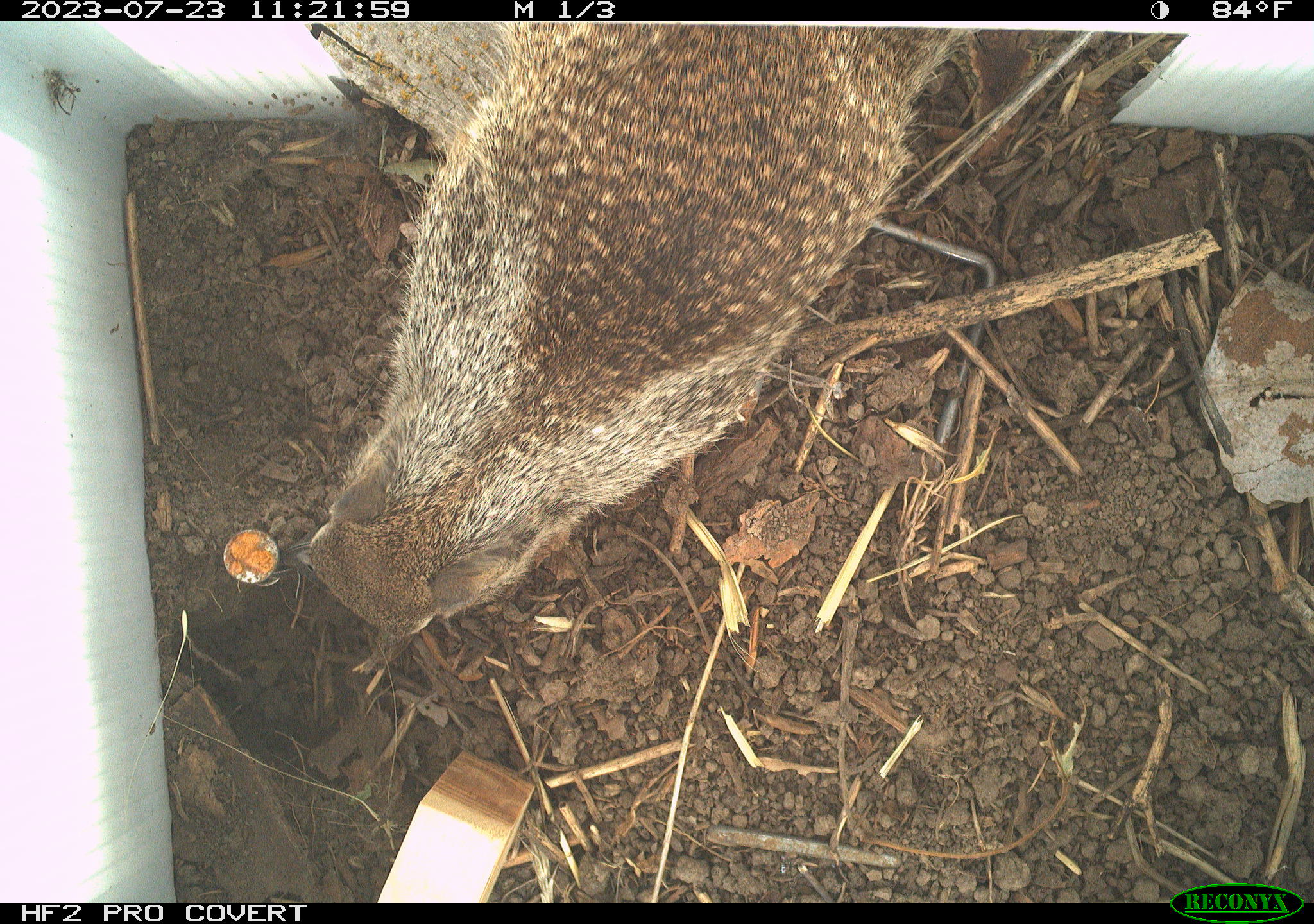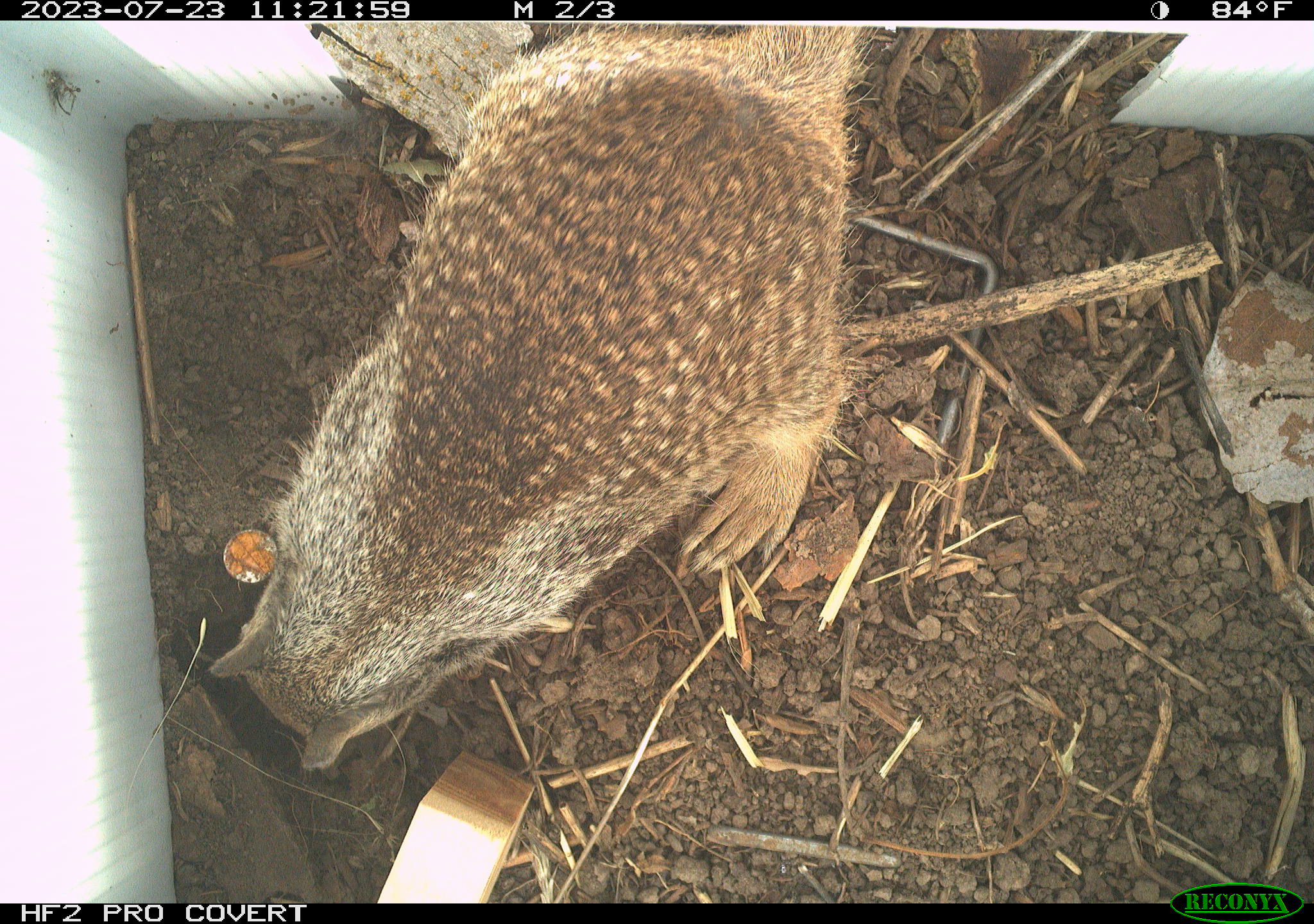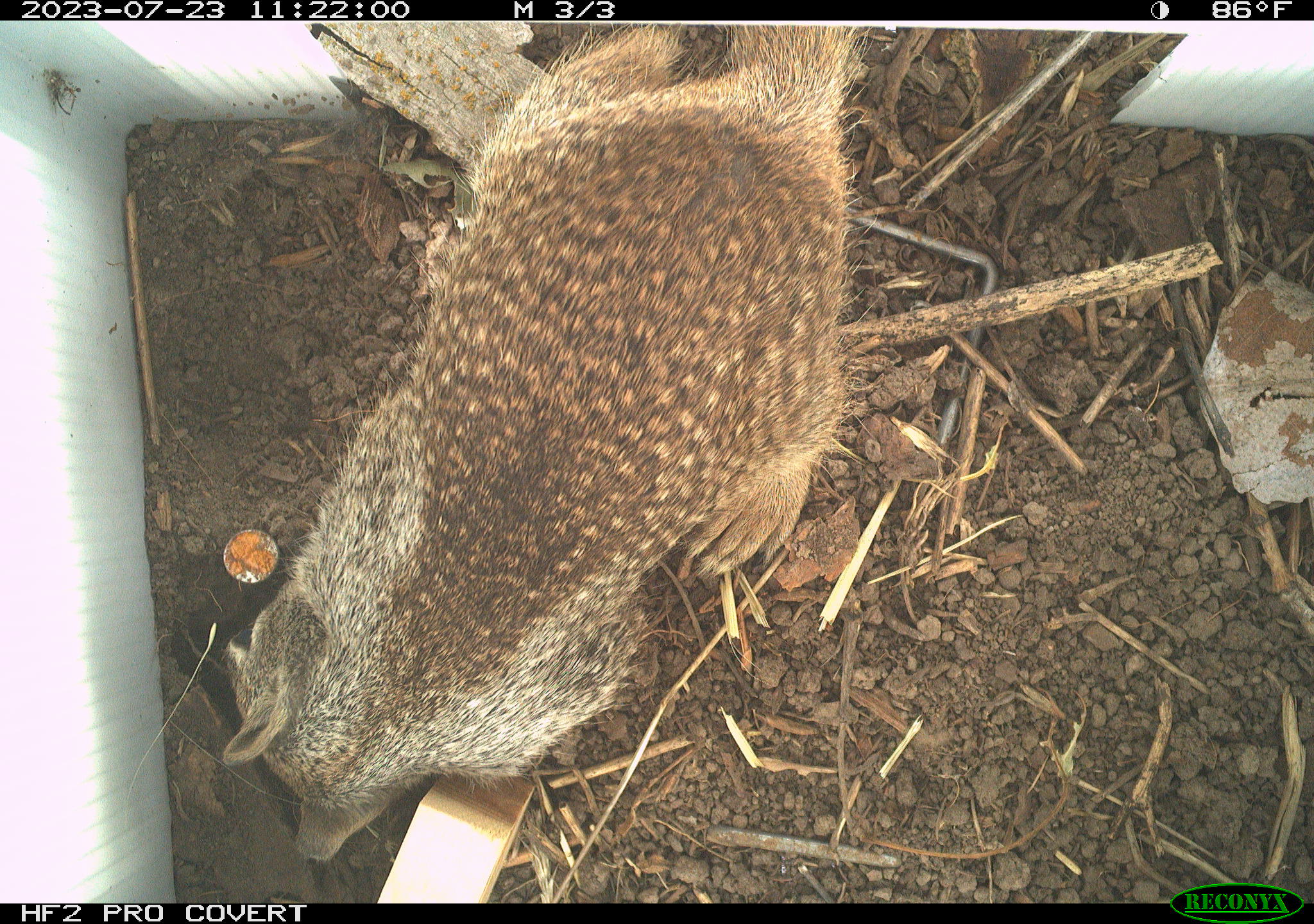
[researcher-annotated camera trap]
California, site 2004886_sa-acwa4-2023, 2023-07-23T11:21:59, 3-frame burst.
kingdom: Animalia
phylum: Chordata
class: Mammalia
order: Rodentia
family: Sciuridae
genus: Otospermophilus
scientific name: Otospermophilus beecheyi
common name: california ground squirrel